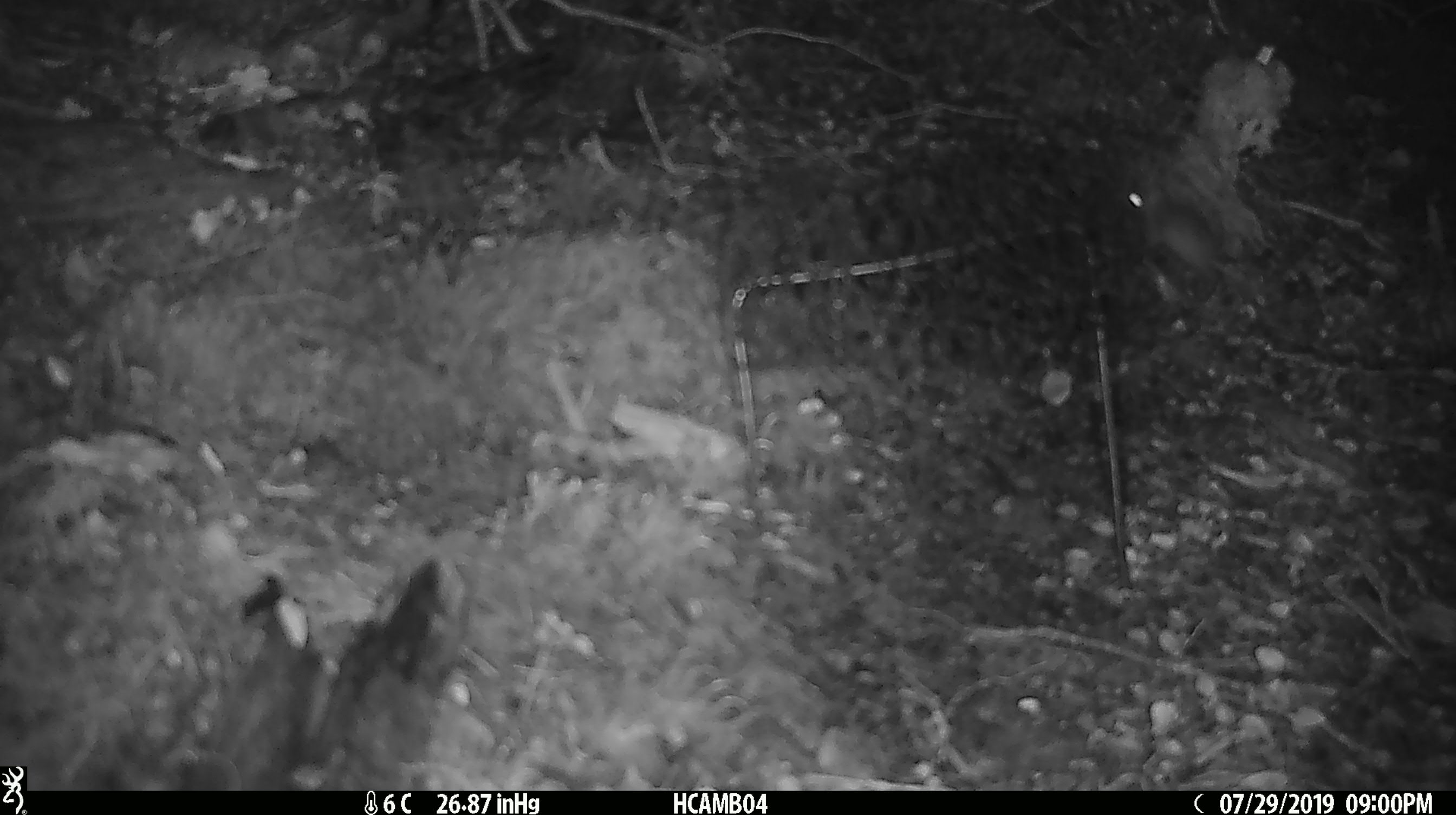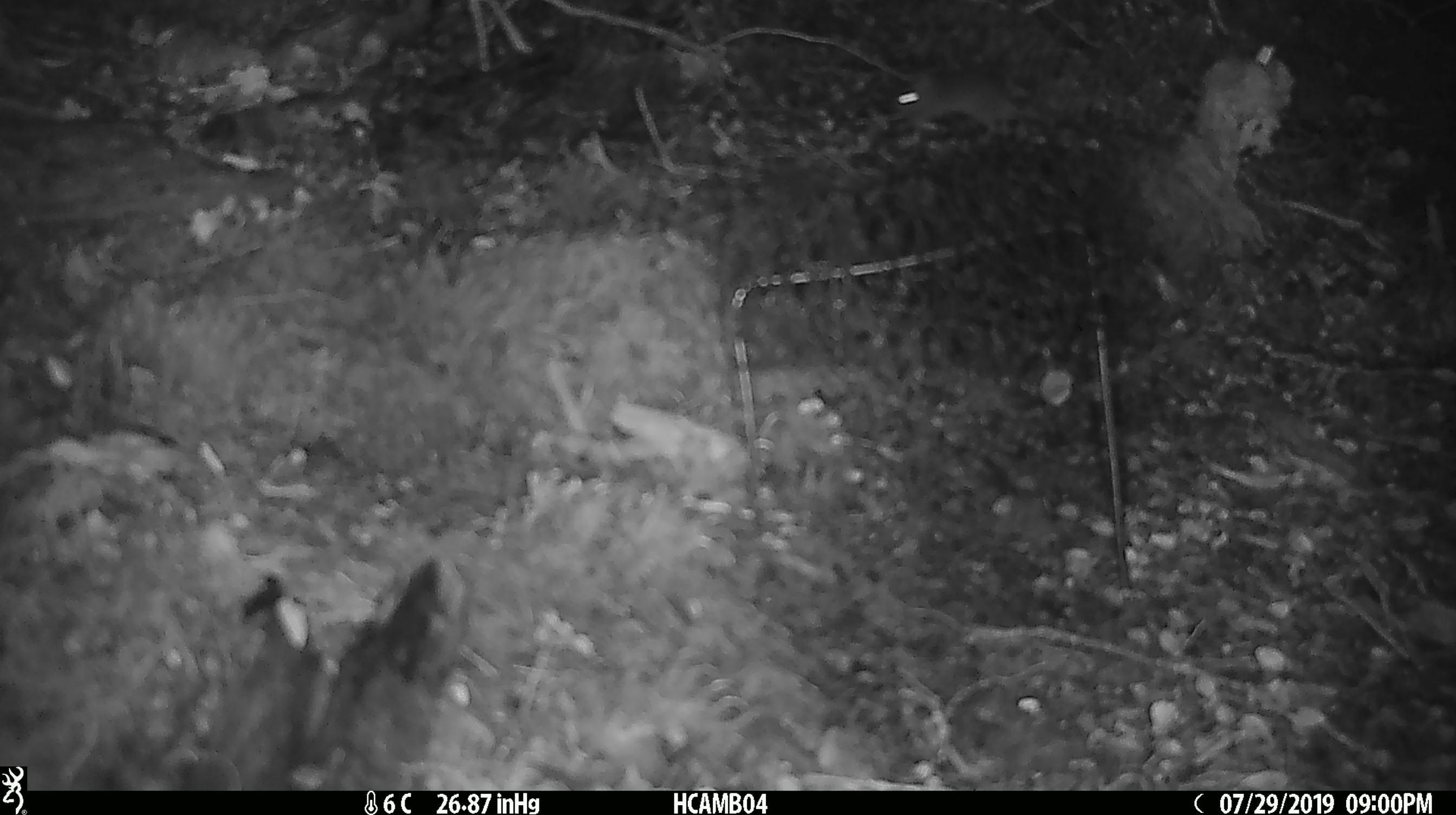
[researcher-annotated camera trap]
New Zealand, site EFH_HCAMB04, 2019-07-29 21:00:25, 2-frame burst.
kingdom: Animalia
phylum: Chordata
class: Mammalia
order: Rodentia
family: Muridae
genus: Mus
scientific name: Mus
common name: mouse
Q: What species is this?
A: Mouse (Mus).